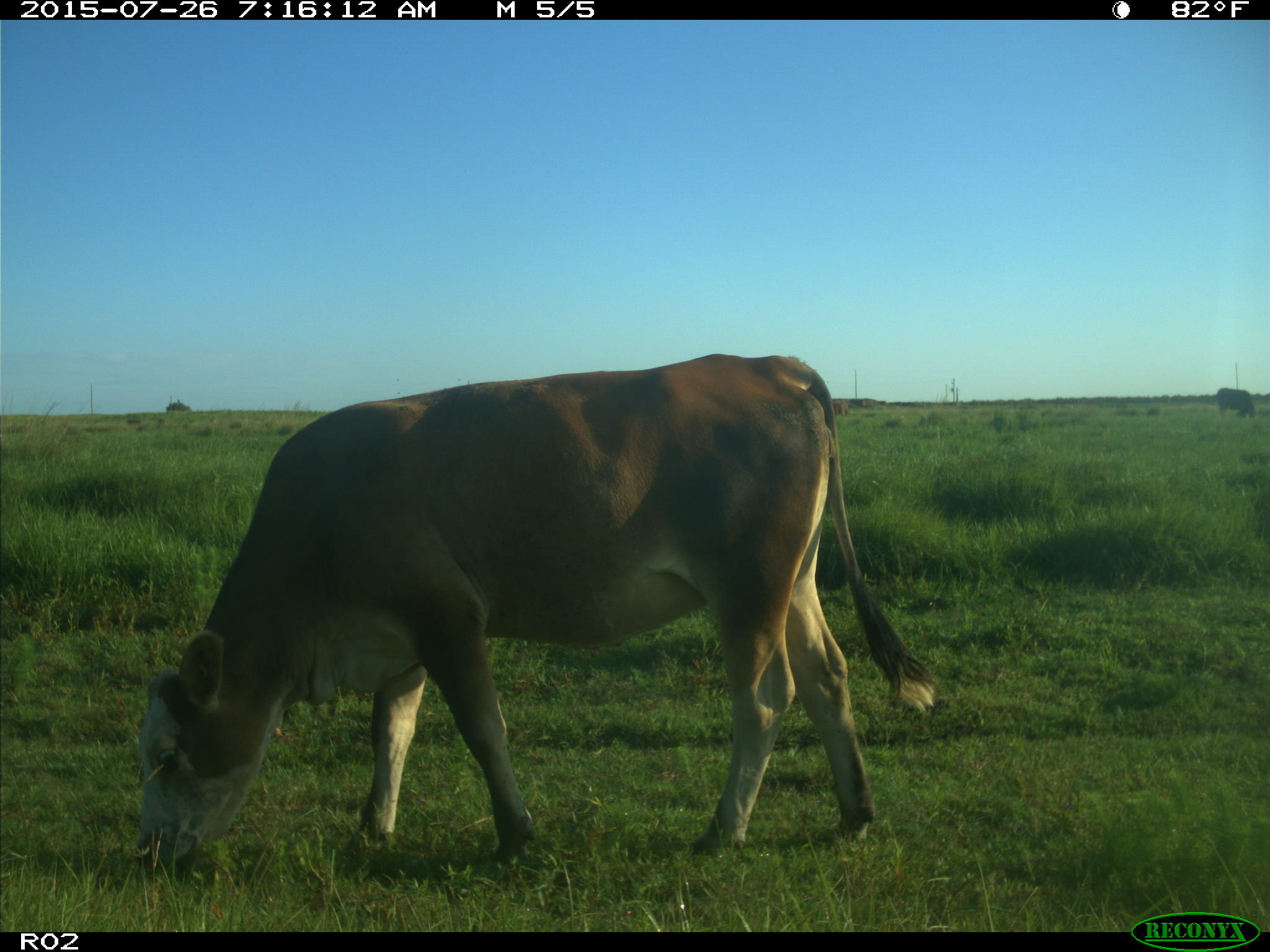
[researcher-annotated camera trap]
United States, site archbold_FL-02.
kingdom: Animalia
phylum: Chordata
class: Mammalia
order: Artiodactyla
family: Bovidae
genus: Bos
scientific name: Bos taurus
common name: domestic cow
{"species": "Bos taurus (domestic cow)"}